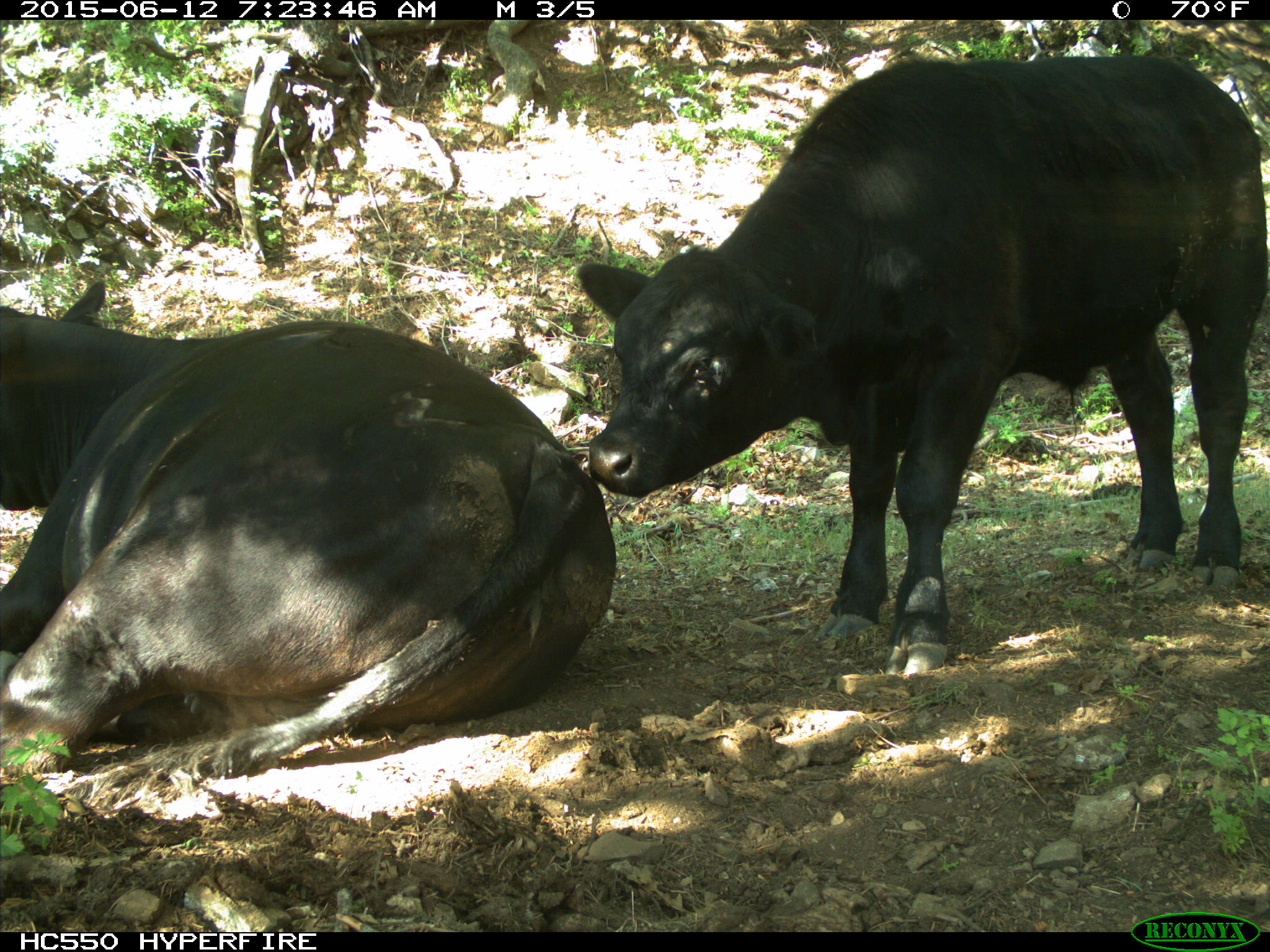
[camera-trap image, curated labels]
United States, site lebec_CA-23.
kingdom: Animalia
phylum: Chordata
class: Mammalia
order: Artiodactyla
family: Bovidae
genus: Bos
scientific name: Bos taurus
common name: domestic cow